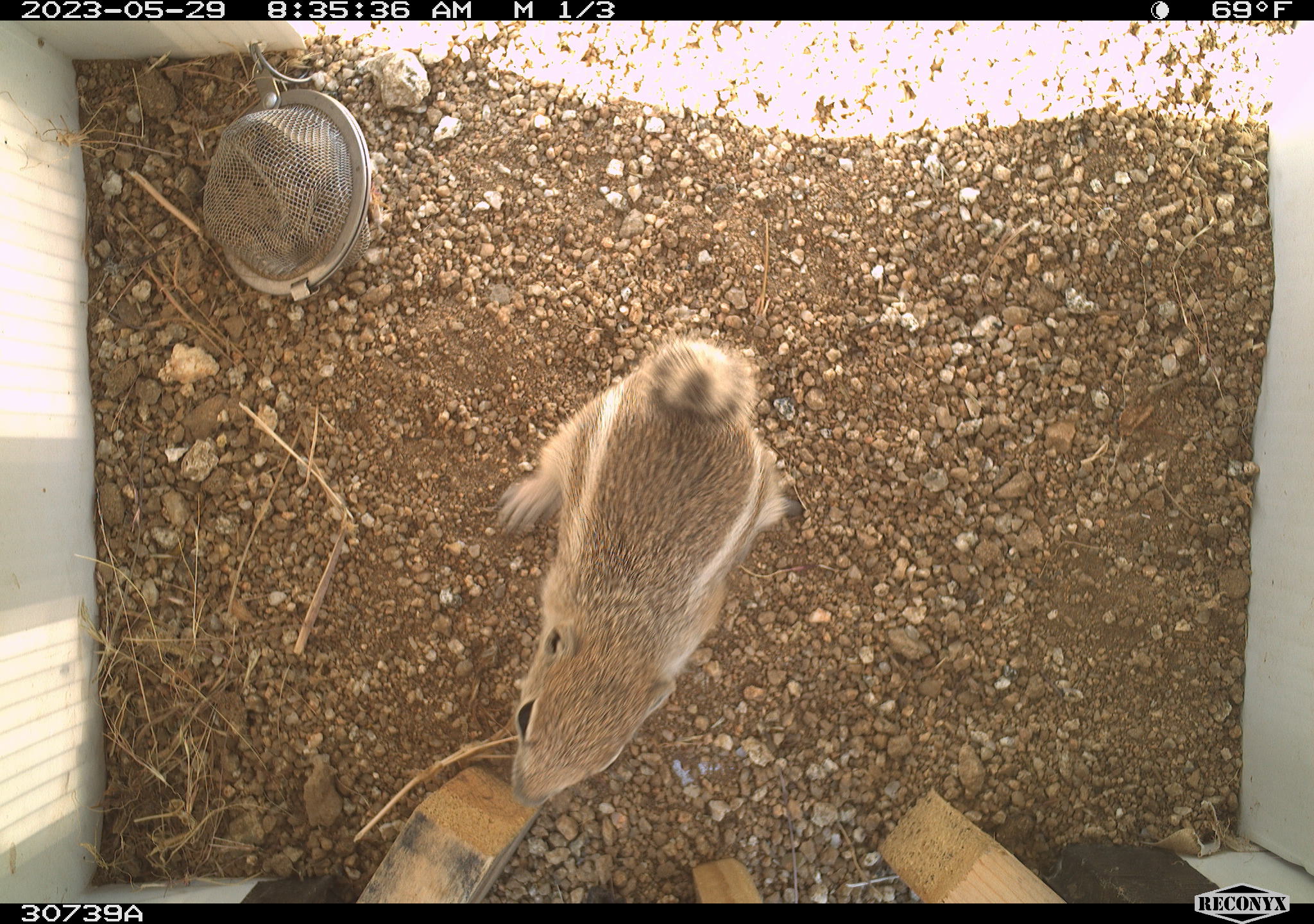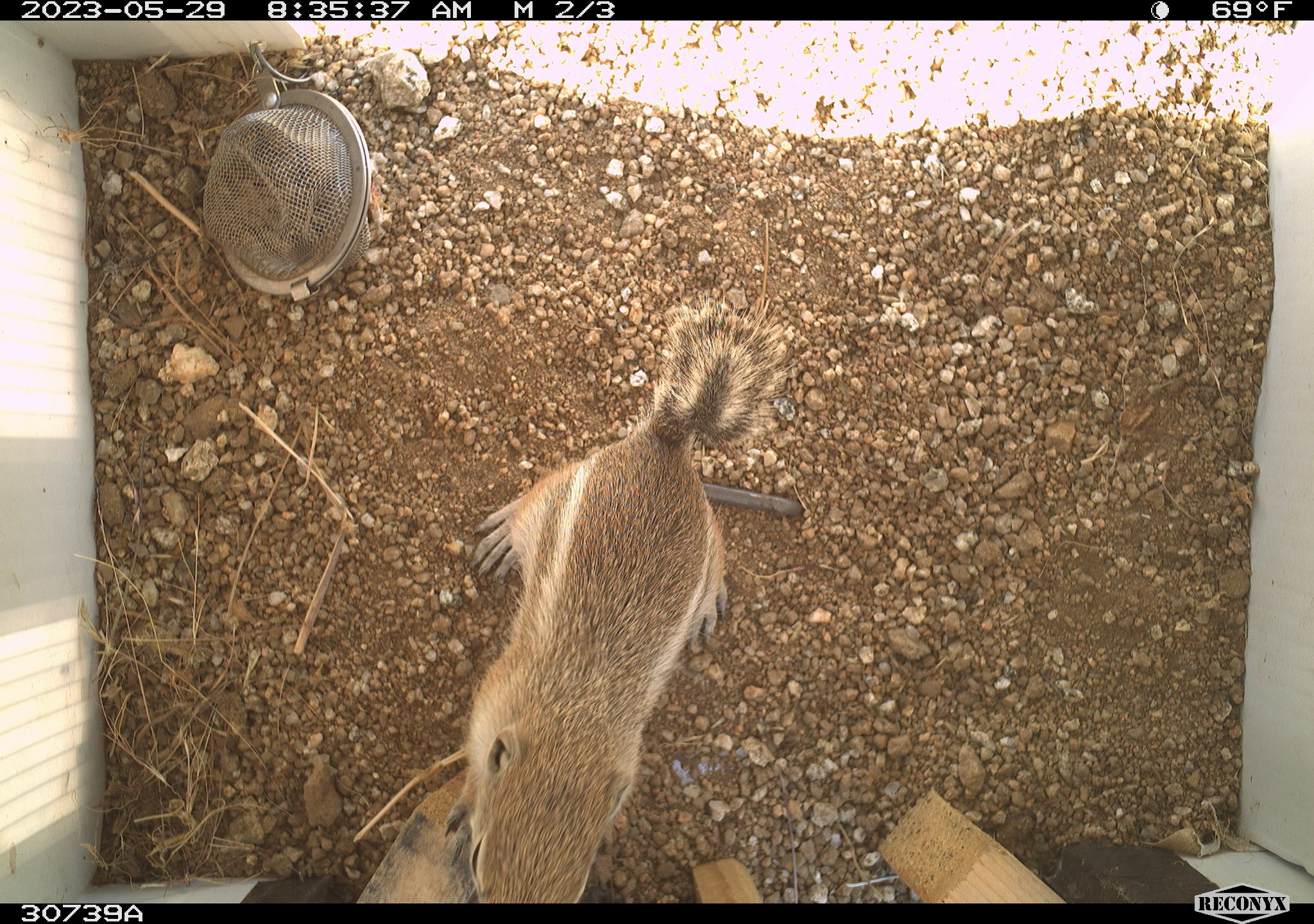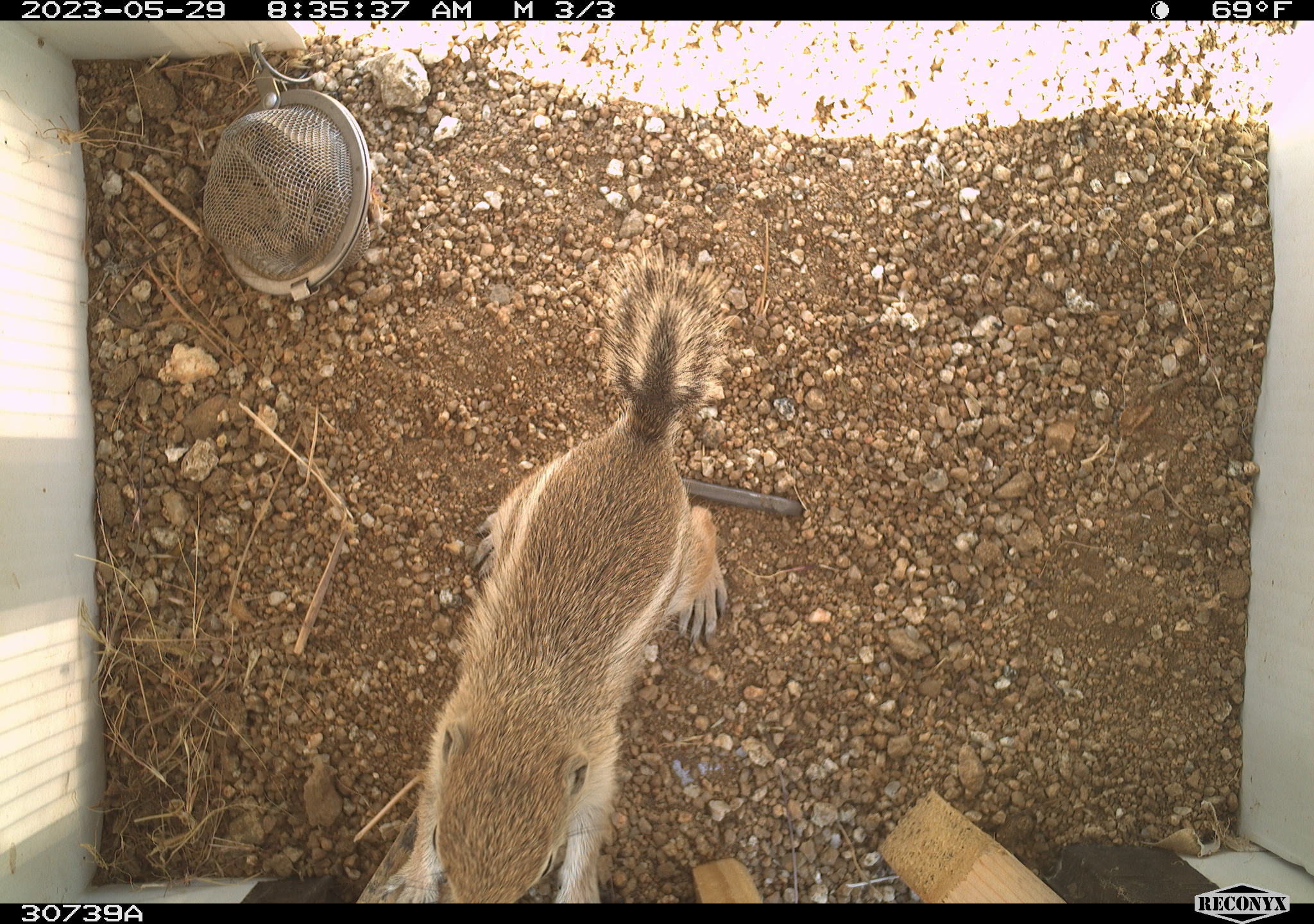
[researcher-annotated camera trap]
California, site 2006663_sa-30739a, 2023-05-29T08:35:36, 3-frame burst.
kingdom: Animalia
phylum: Chordata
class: Mammalia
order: Rodentia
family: Sciuridae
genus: Ammospermophilus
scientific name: Ammospermophilus leucurus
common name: white-tailed antelope squirrel